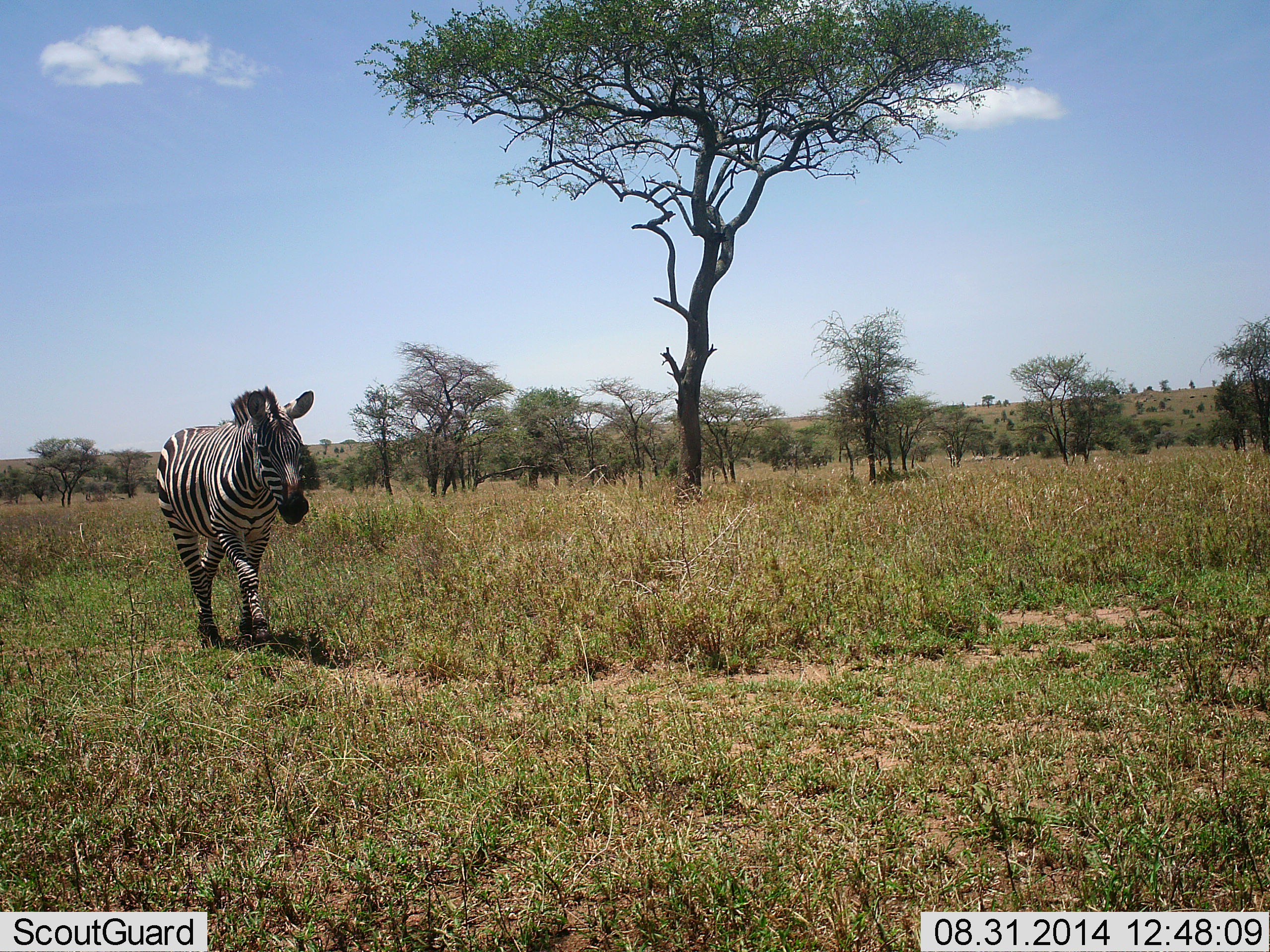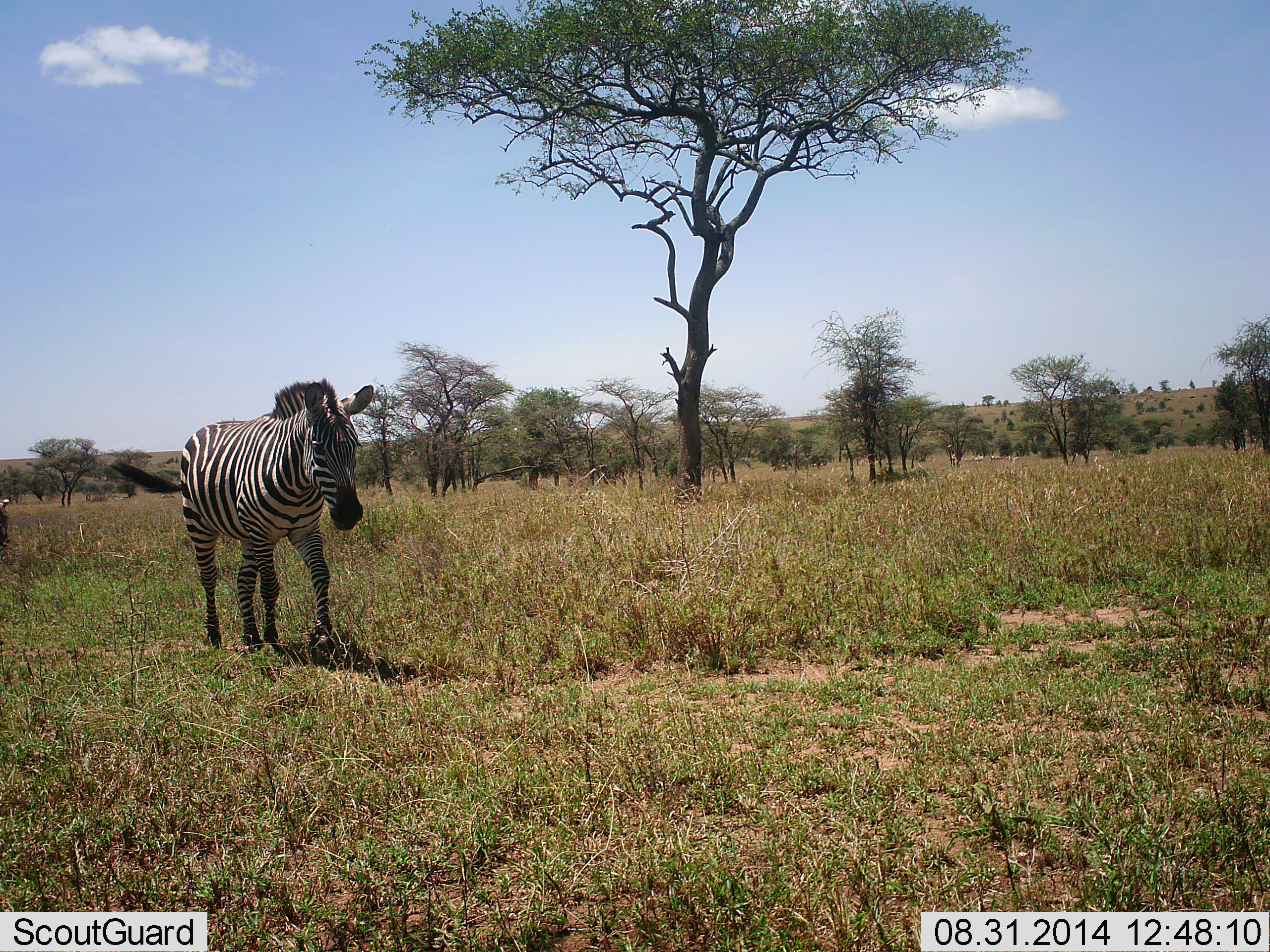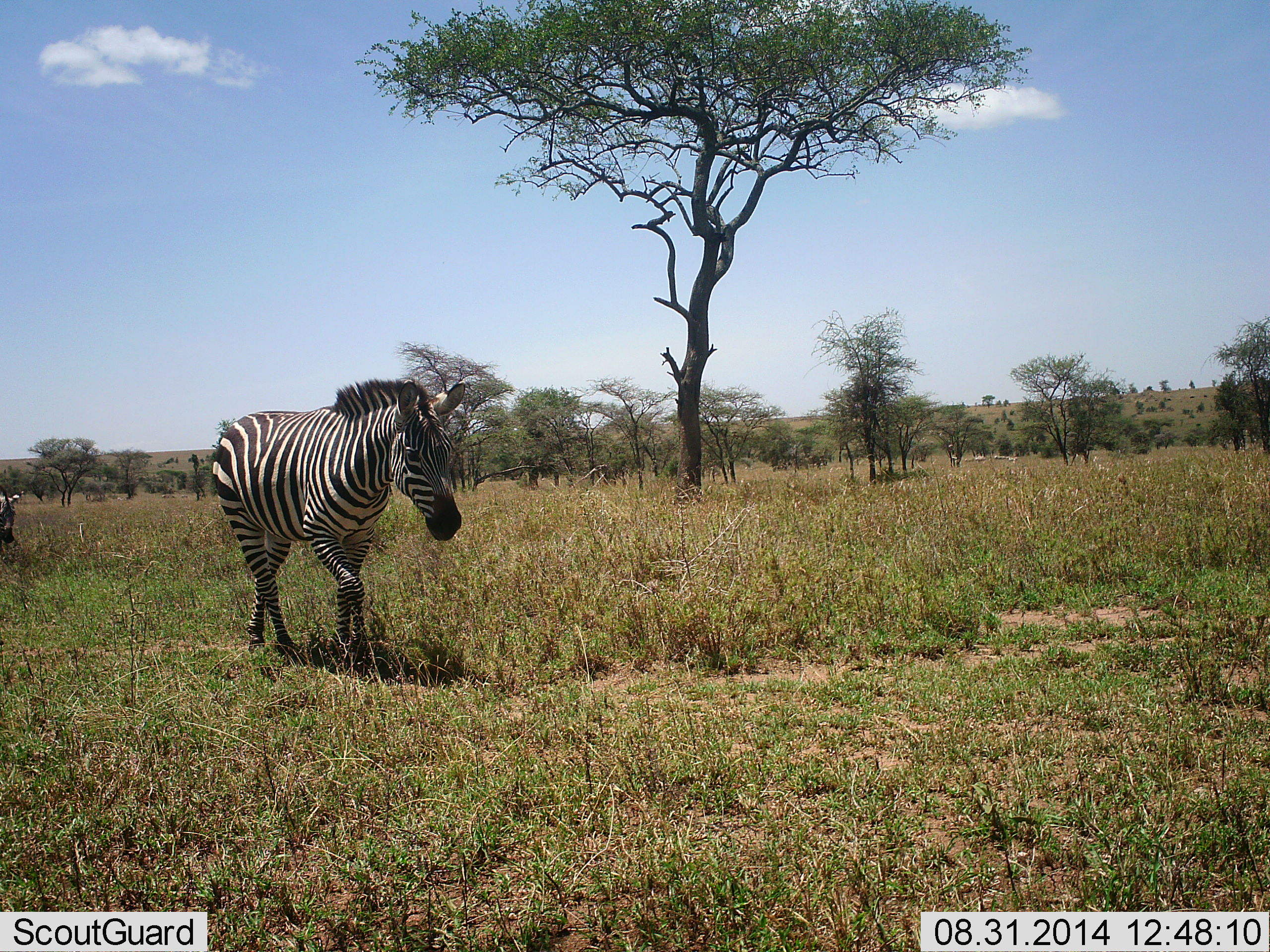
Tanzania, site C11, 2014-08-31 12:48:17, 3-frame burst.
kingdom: Animalia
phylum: Chordata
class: Mammalia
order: Perissodactyla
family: Equidae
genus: Equus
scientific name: Equus quagga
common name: plains zebra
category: zebra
Zebra (plains zebra) (Equus quagga), count 1. Behavior (volunteer vote fractions): standing 0%, resting 0%, moving 100%, interacting 0%. Young present (vote fraction): 10%. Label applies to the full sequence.